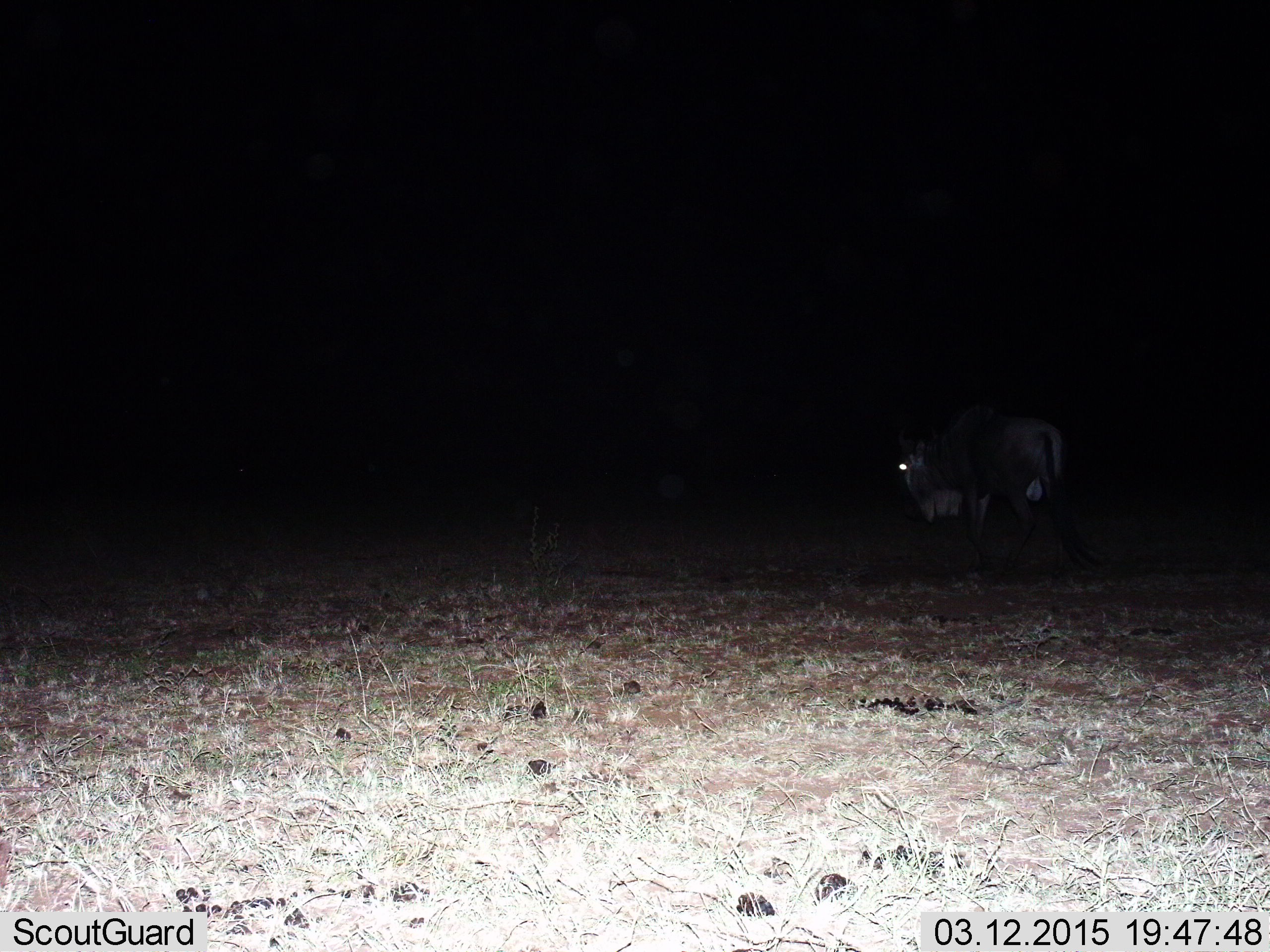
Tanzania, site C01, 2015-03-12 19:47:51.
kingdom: Animalia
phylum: Chordata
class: Mammalia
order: Artiodactyla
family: Bovidae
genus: Connochaetes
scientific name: Connochaetes taurinus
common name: blue wildebeest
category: wildebeest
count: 1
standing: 40%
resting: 0%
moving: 60%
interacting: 0%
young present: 0%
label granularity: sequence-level